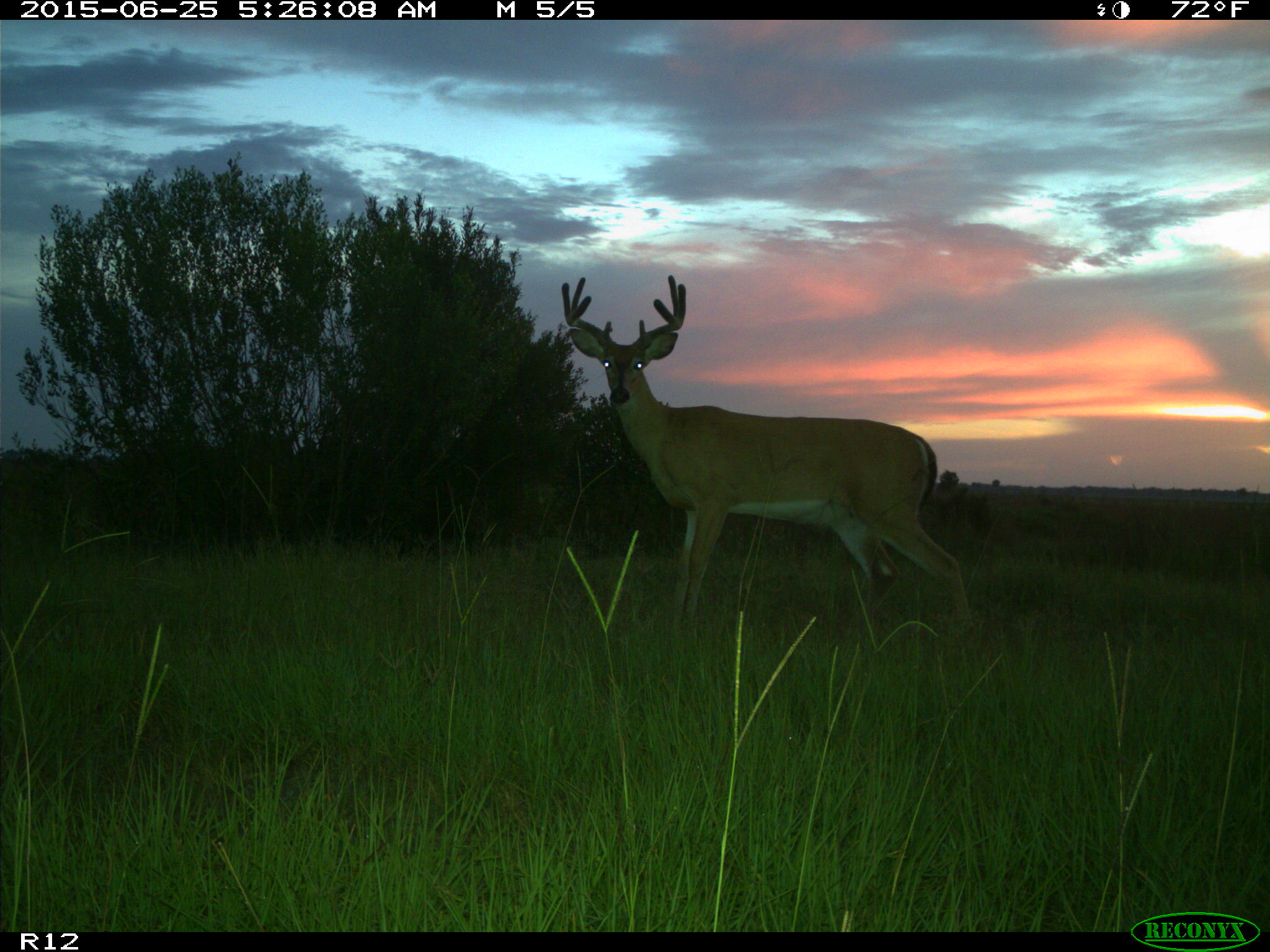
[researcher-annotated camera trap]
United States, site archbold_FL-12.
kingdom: Animalia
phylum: Chordata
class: Mammalia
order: Artiodactyla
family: Cervidae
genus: Odocoileus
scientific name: Odocoileus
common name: deer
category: unidentified deer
Unidentified deer (deer) (Odocoileus).